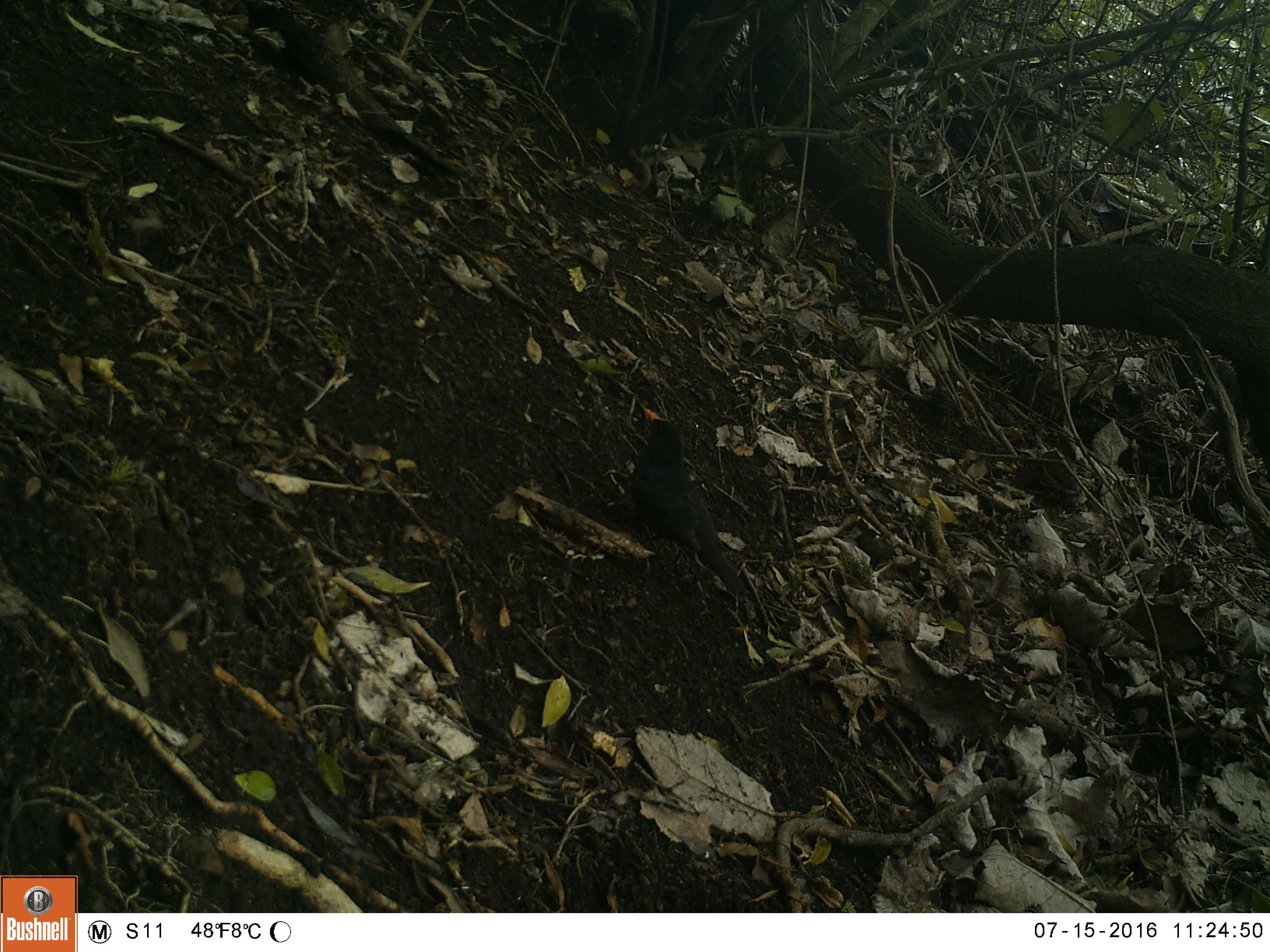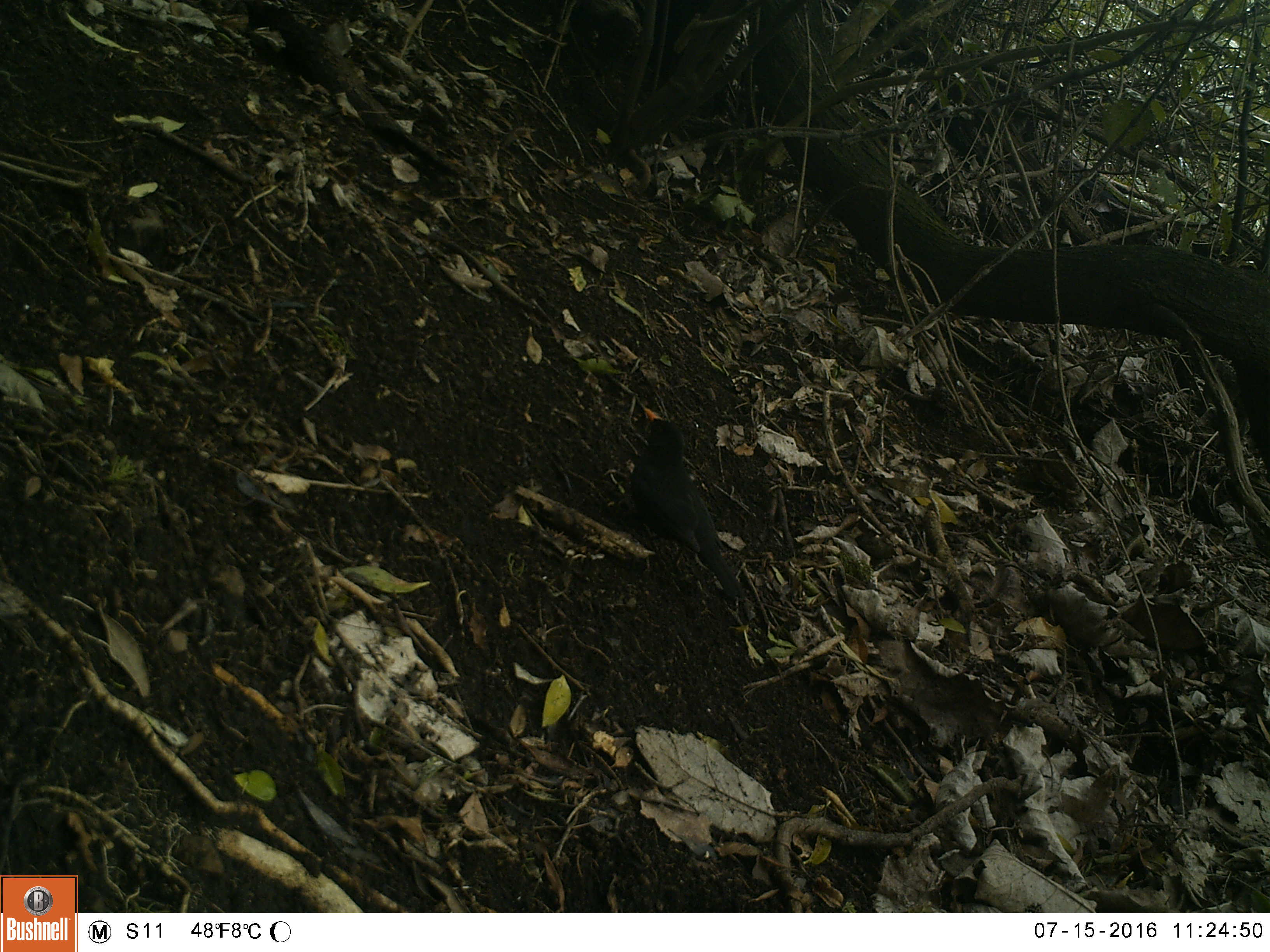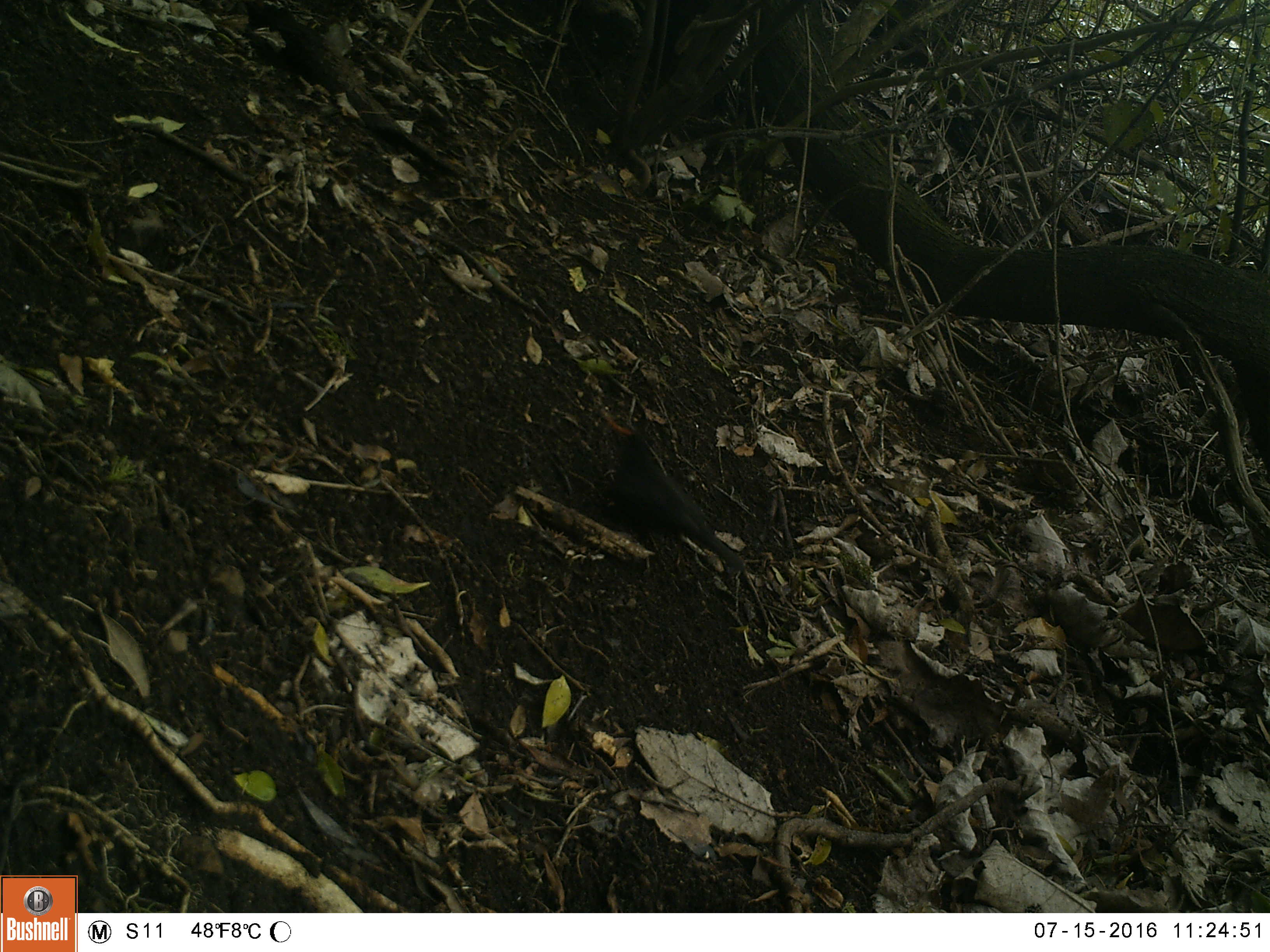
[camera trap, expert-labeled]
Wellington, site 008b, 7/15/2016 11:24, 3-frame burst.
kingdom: Animalia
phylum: Chordata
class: Aves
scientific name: Aves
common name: bird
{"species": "bird (Aves)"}